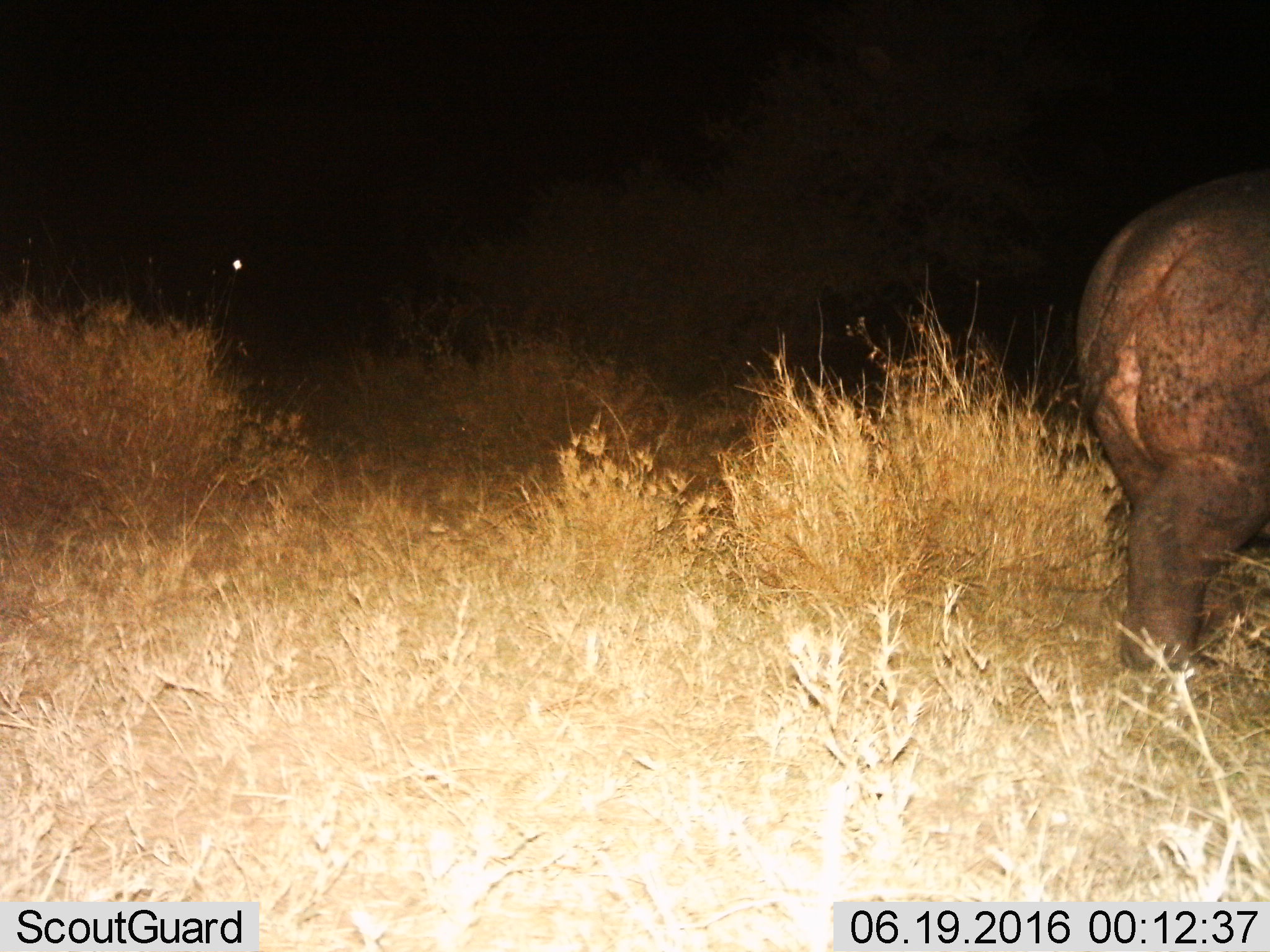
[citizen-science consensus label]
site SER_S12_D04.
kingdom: Animalia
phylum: Chordata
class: Mammalia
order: Artiodactyla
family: Hippopotamidae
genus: Hippopotamus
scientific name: Hippopotamus amphibius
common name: hippopotamus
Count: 1.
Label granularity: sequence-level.